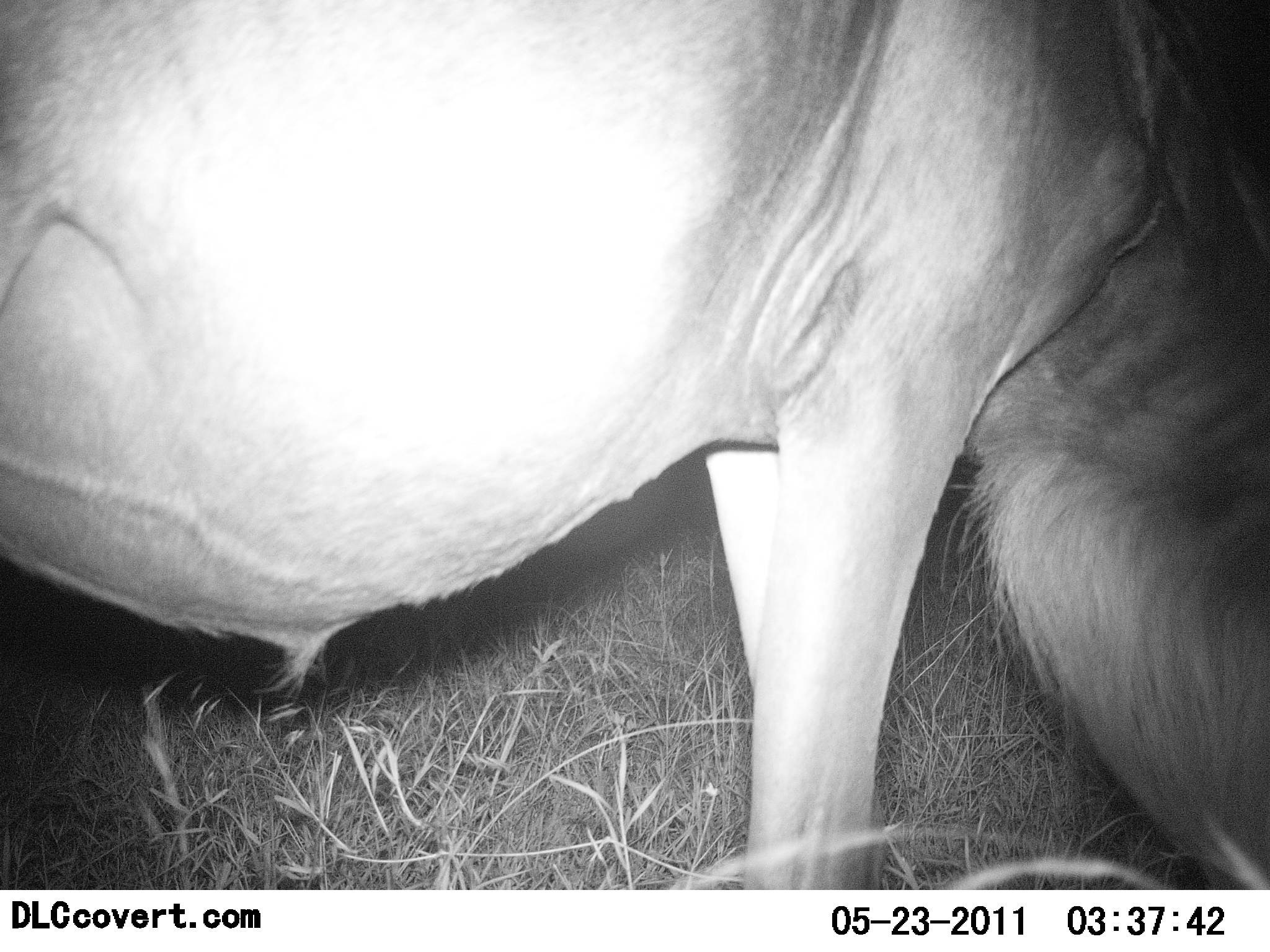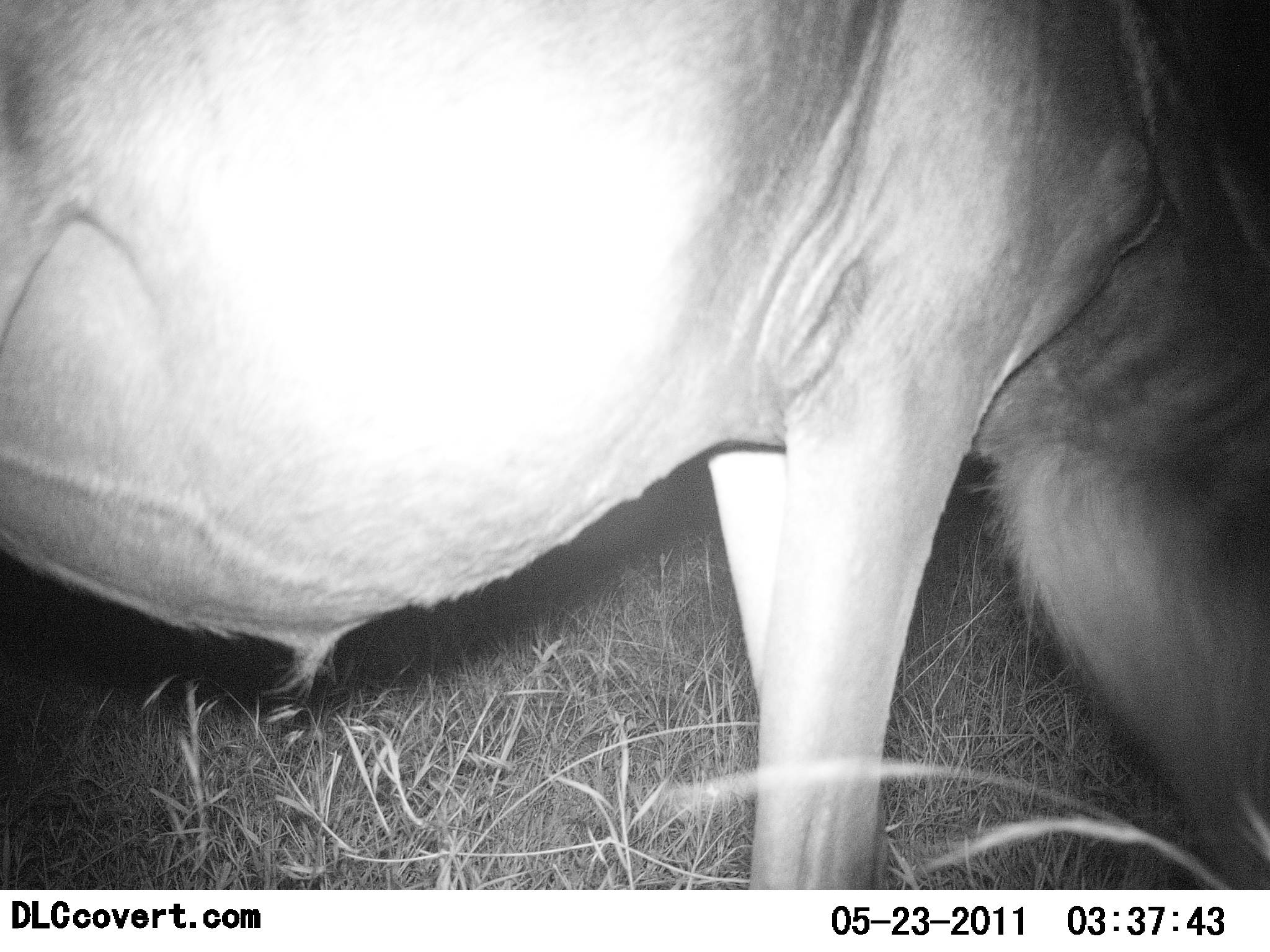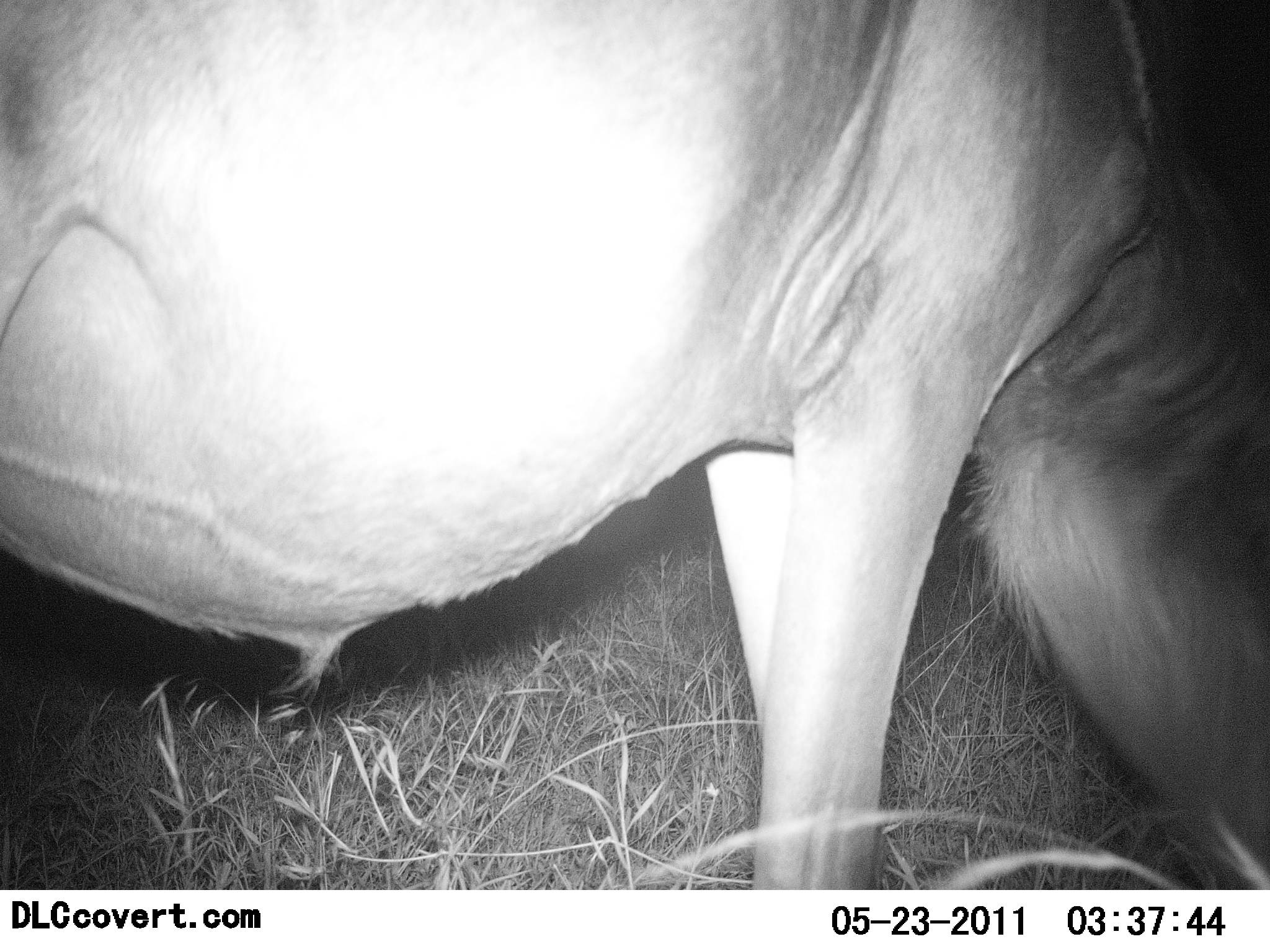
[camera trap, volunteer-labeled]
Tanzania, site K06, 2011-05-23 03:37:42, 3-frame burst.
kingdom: Animalia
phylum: Chordata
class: Mammalia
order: Artiodactyla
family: Bovidae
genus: Connochaetes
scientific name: Connochaetes taurinus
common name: blue wildebeest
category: wildebeest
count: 1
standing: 14%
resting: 0%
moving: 0%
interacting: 0%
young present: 0%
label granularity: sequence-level